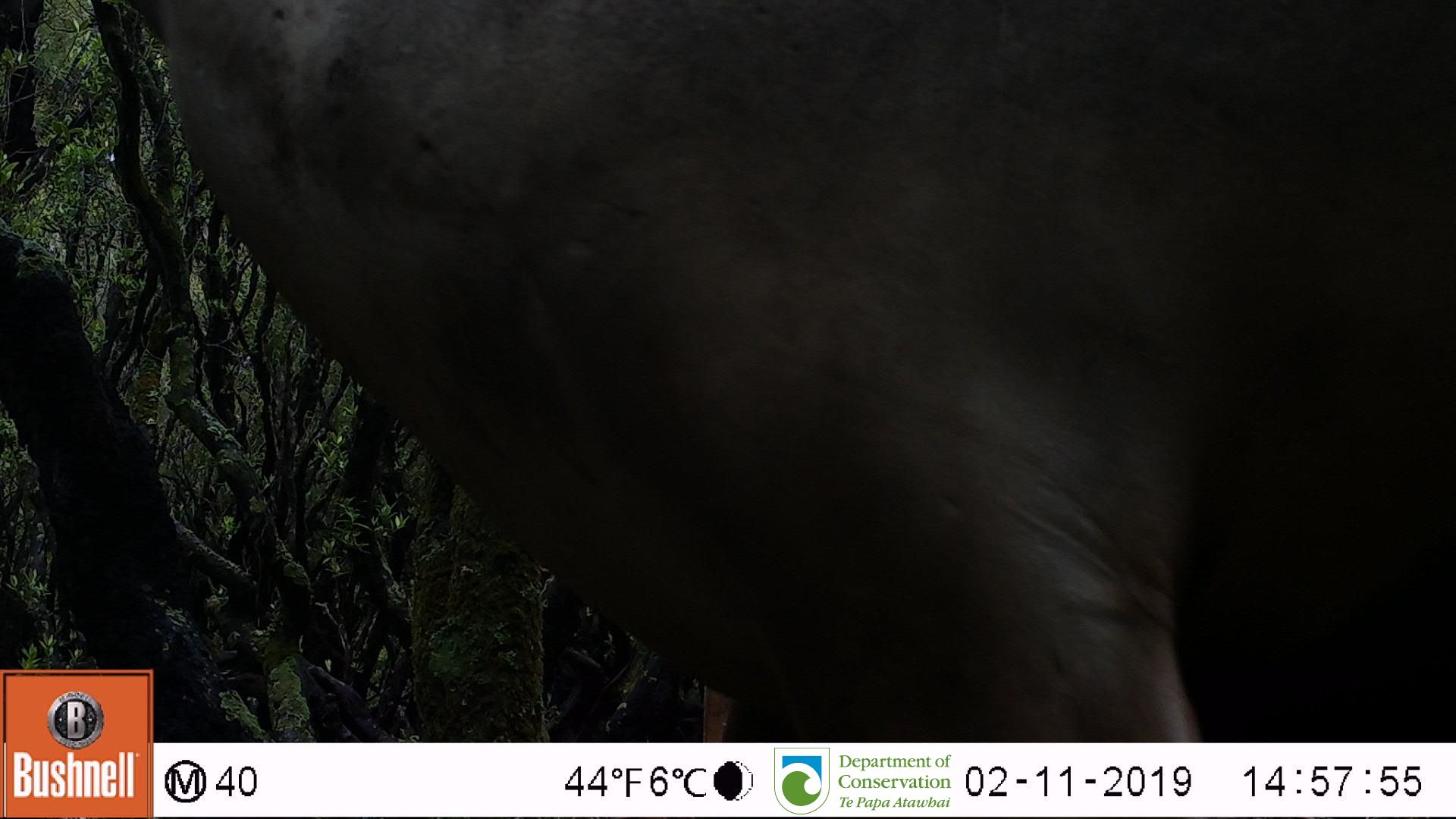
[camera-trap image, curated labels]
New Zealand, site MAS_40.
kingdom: Animalia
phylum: Chordata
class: Mammalia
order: Carnivora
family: Otariidae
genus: Phocarctos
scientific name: Phocarctos hookeri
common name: new zealand sea lion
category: sealion